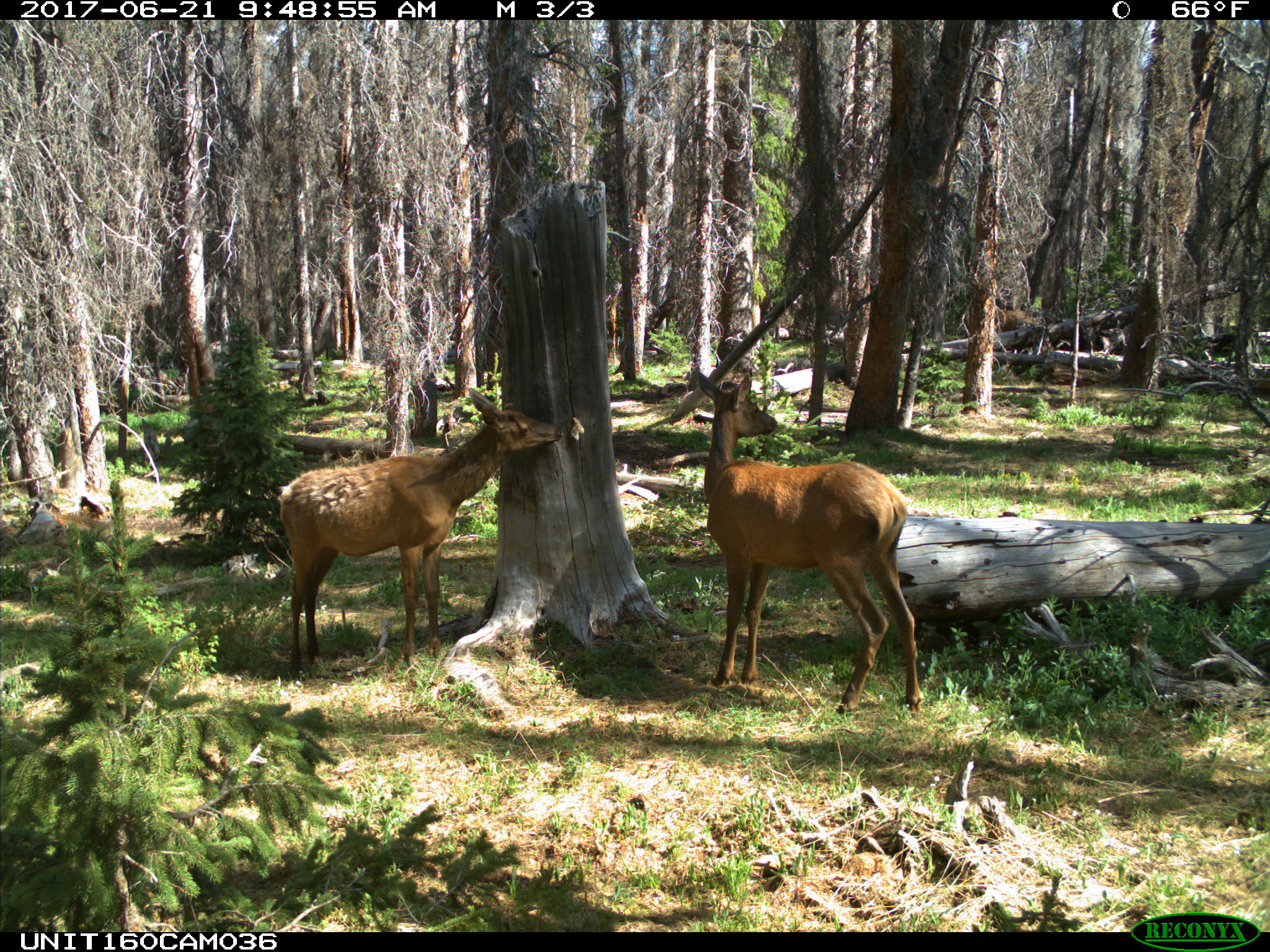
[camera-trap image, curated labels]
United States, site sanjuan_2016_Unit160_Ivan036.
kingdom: Animalia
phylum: Chordata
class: Mammalia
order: Artiodactyla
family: Cervidae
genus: Cervus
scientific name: Cervus elaphus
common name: red deer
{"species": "Cervus elaphus (red deer)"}